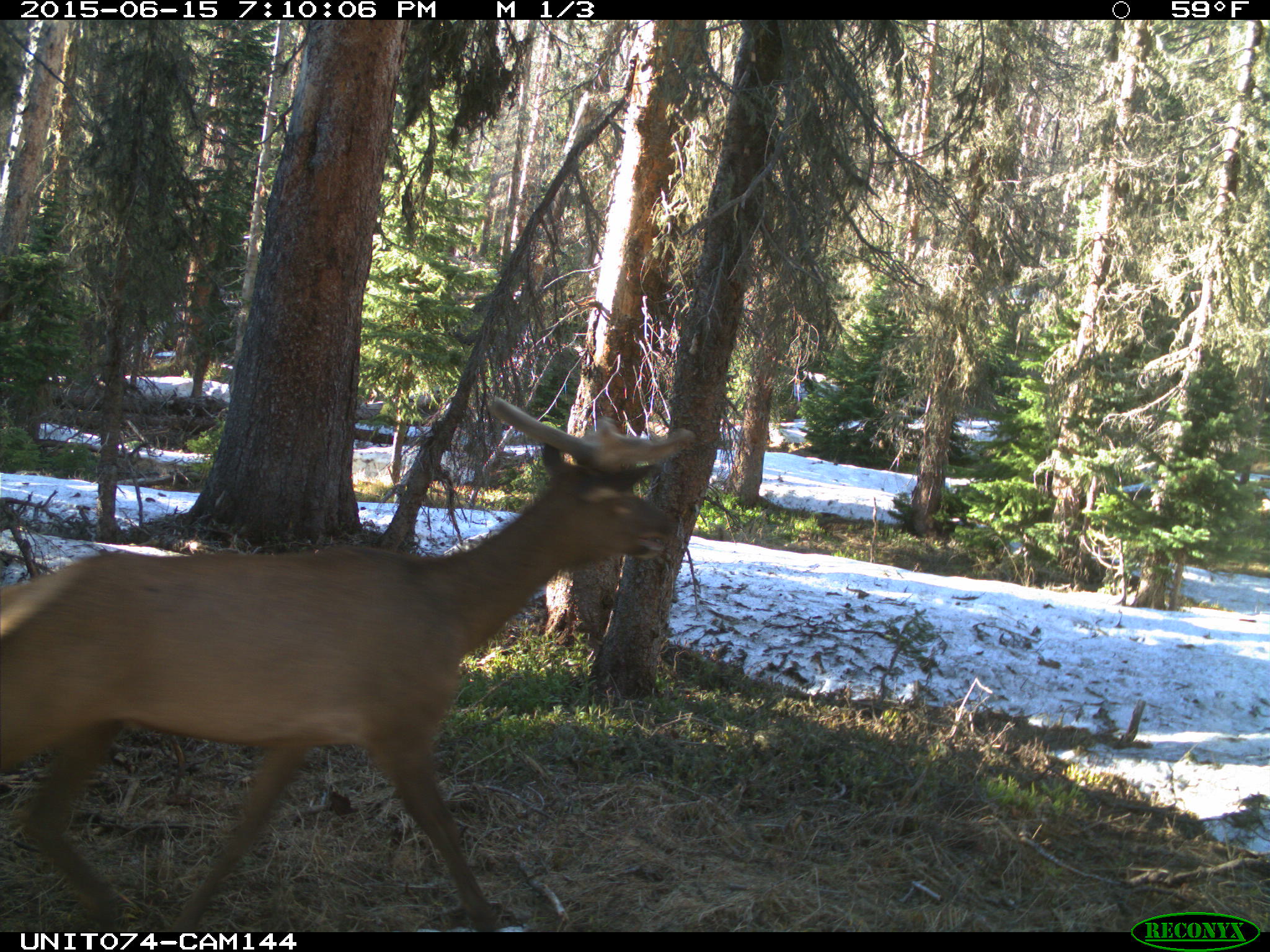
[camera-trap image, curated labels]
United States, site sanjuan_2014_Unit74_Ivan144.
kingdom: Animalia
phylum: Chordata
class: Mammalia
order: Artiodactyla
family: Cervidae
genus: Cervus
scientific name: Cervus elaphus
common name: red deer